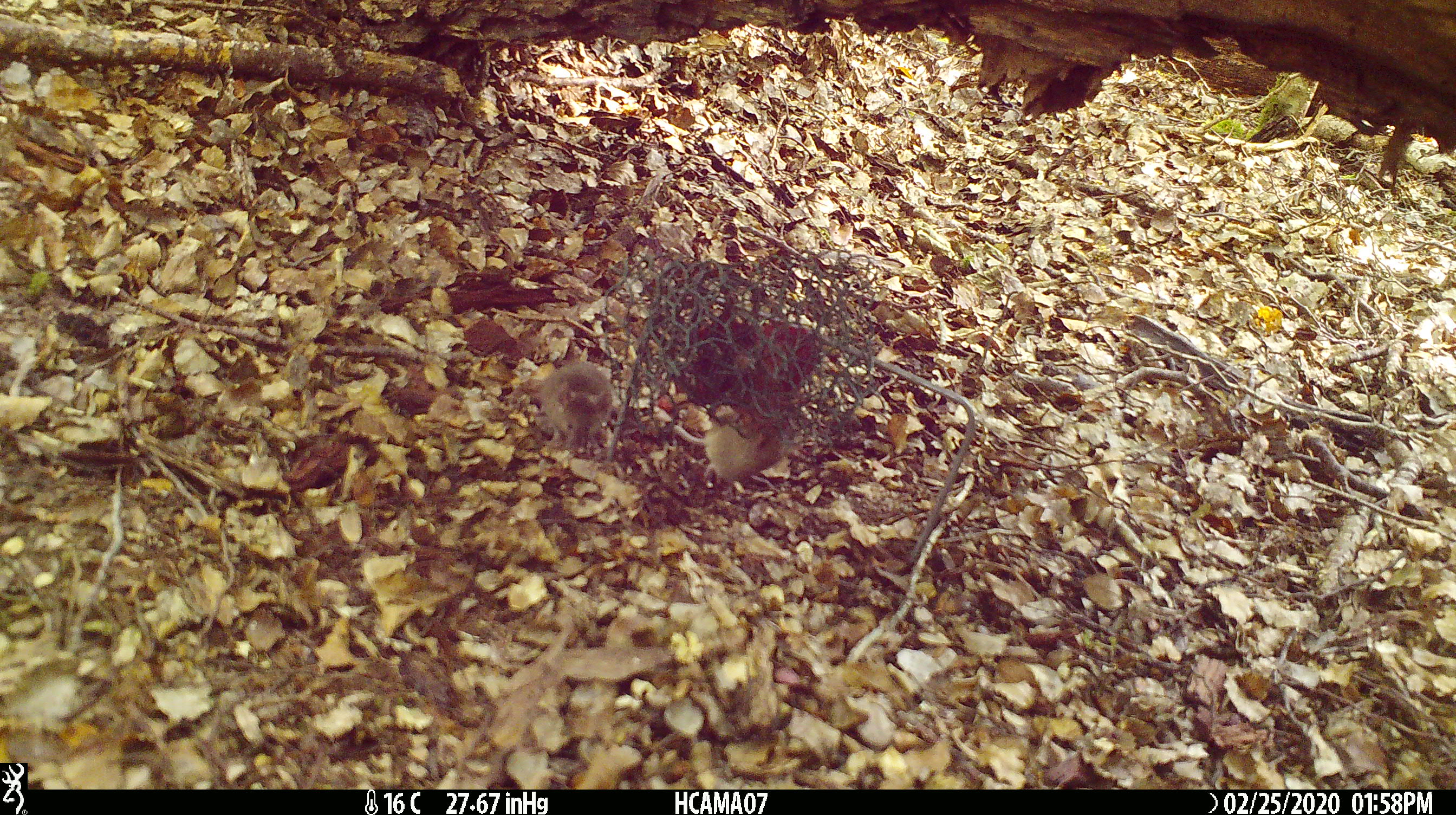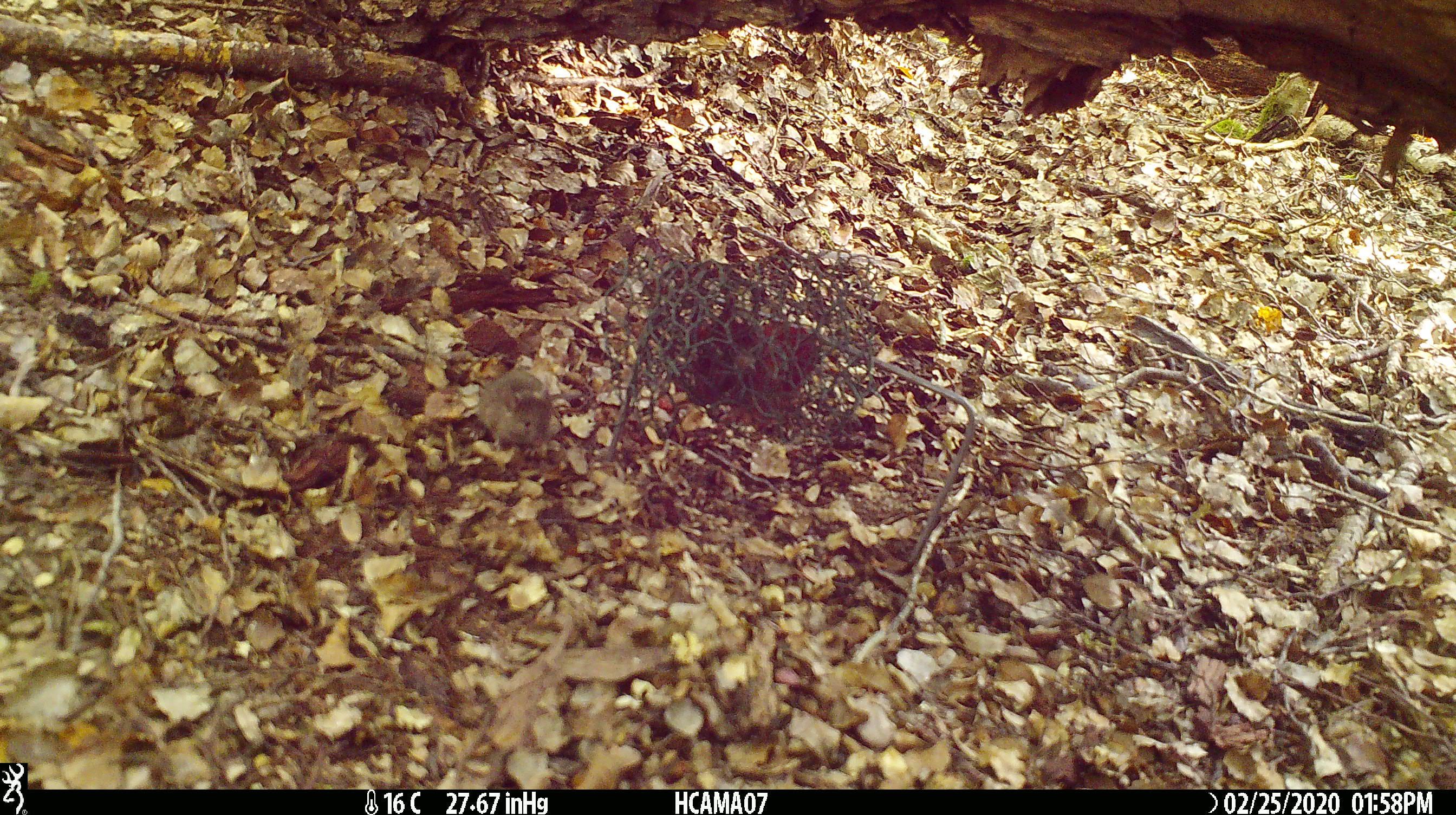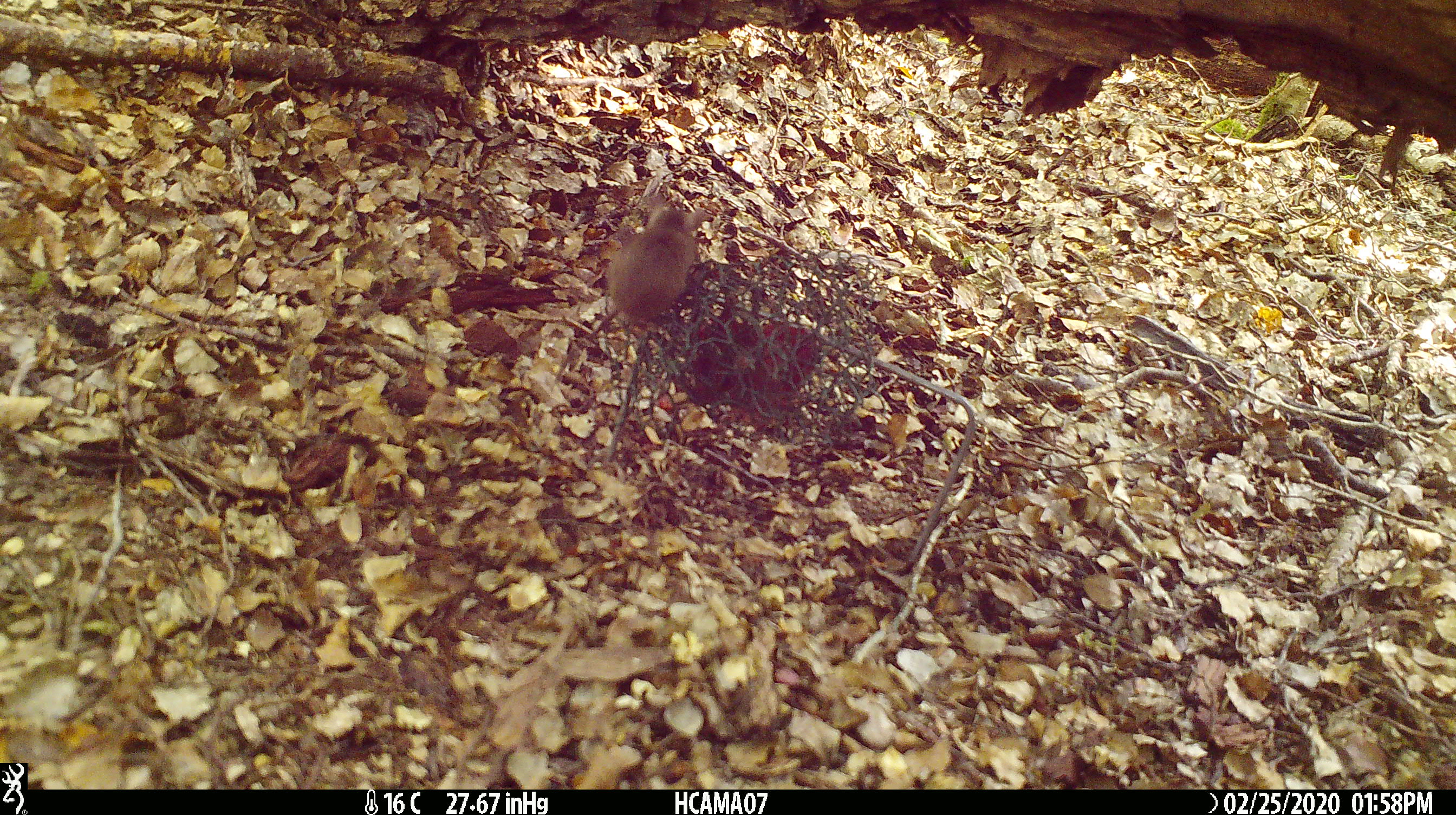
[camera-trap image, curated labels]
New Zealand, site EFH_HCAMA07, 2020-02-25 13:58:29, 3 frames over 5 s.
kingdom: Animalia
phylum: Chordata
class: Mammalia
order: Rodentia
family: Muridae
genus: Mus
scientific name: Mus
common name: mouse